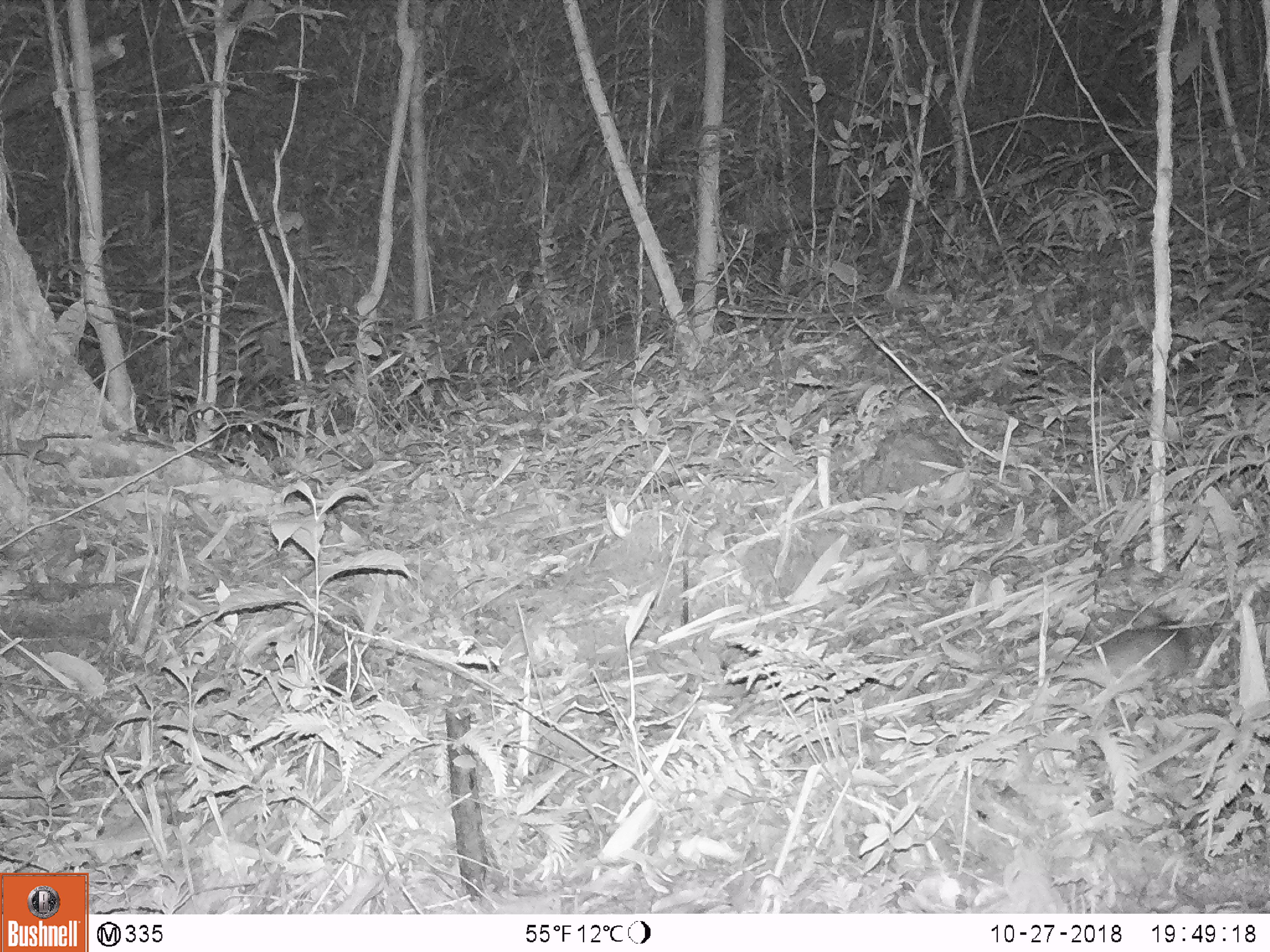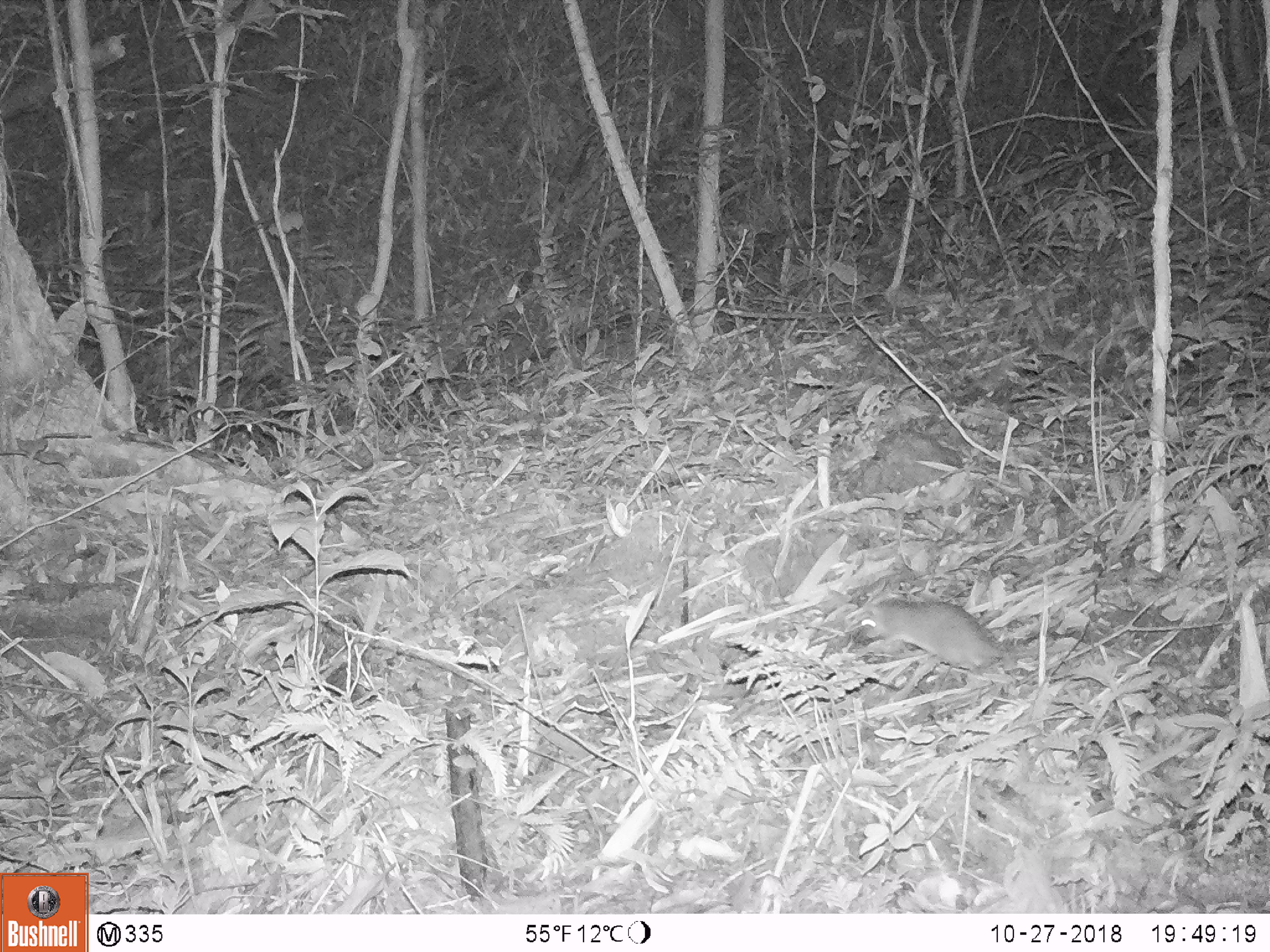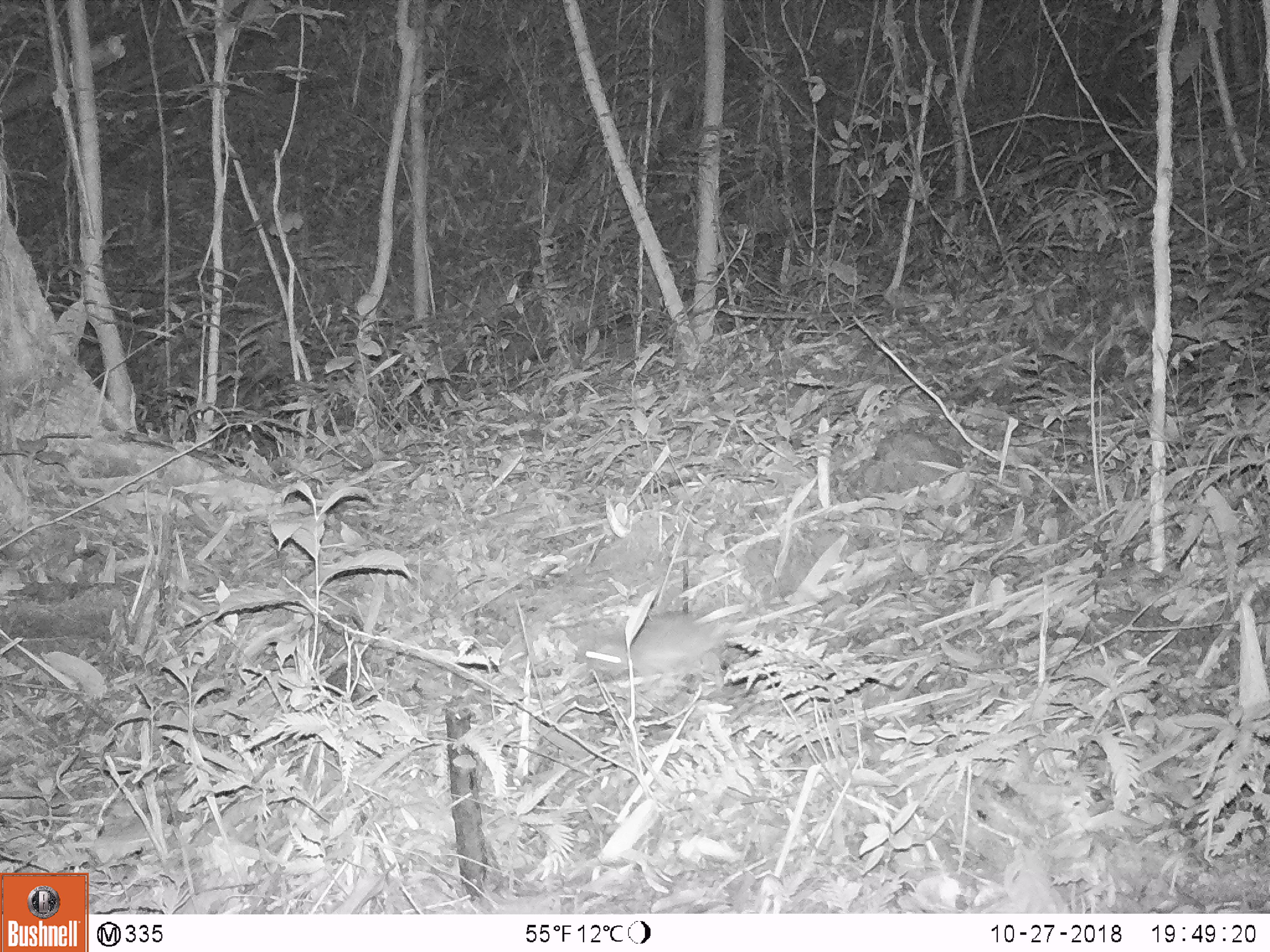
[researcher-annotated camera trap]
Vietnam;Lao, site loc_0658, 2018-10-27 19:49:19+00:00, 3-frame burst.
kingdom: Animalia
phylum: Chordata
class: Mammalia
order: Rodentia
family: Muridae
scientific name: Muridae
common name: old-world mice and rats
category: unidentified murid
Unidentified murid (old-world mice and rats) (Muridae). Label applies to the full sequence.